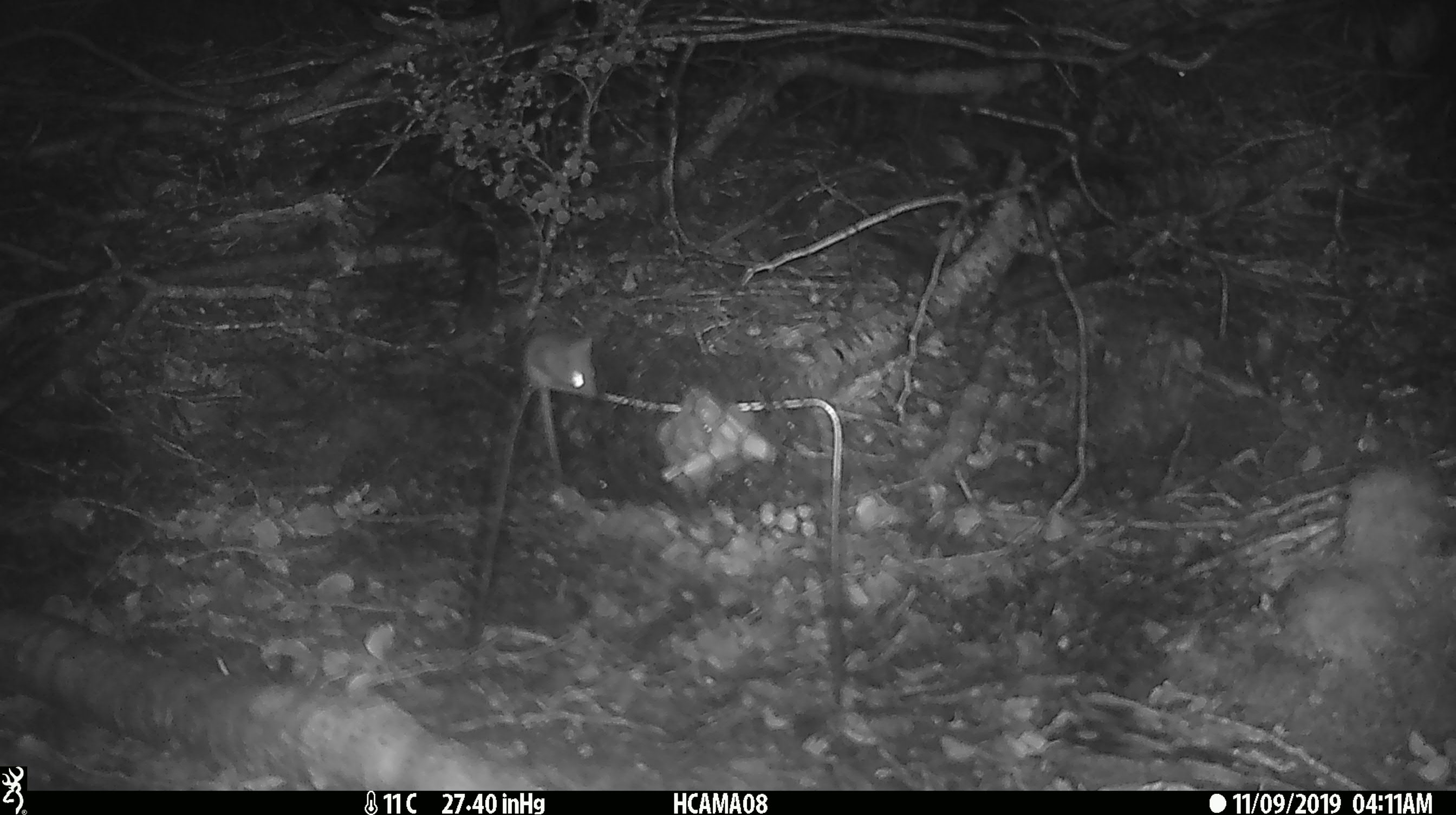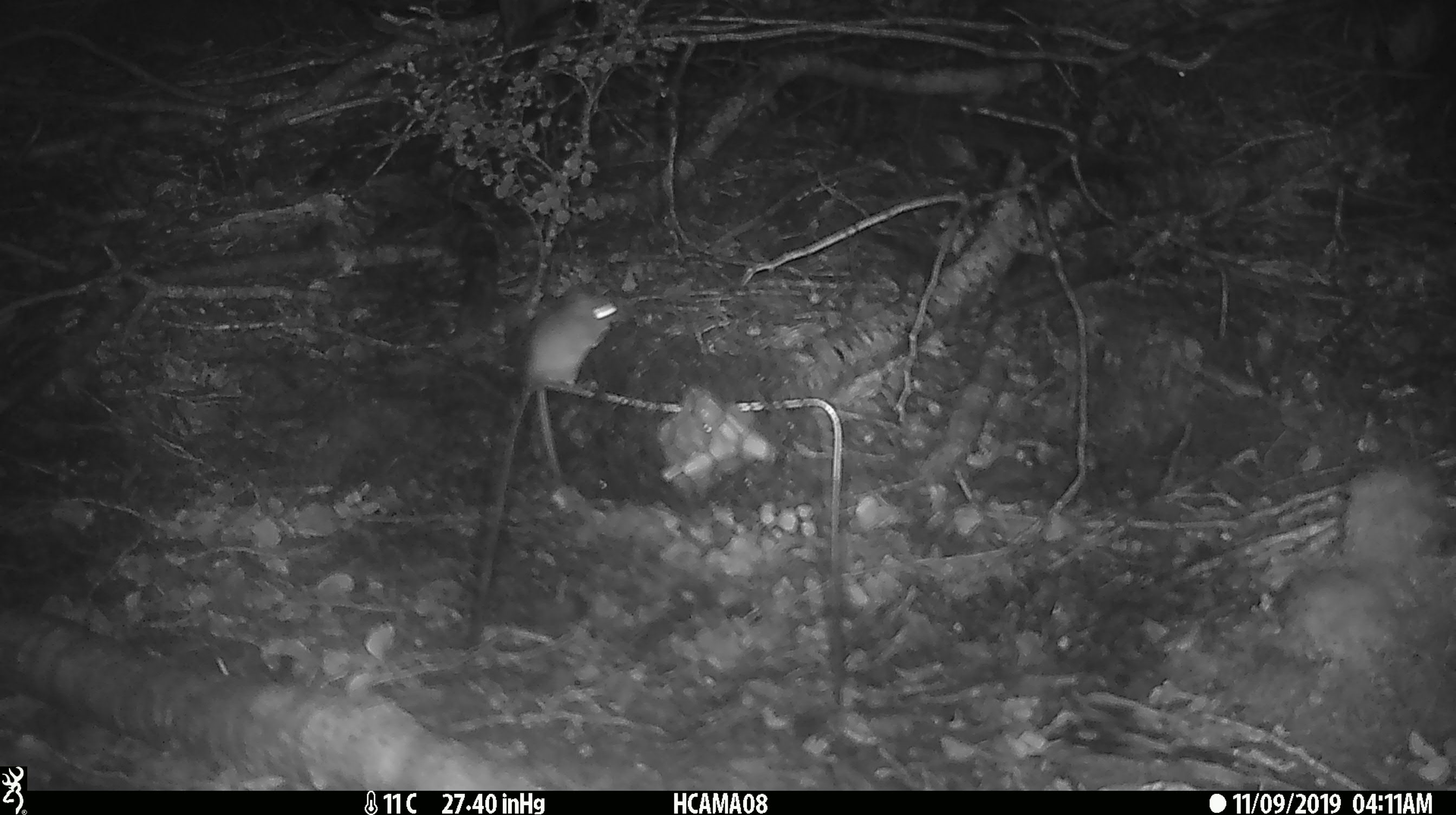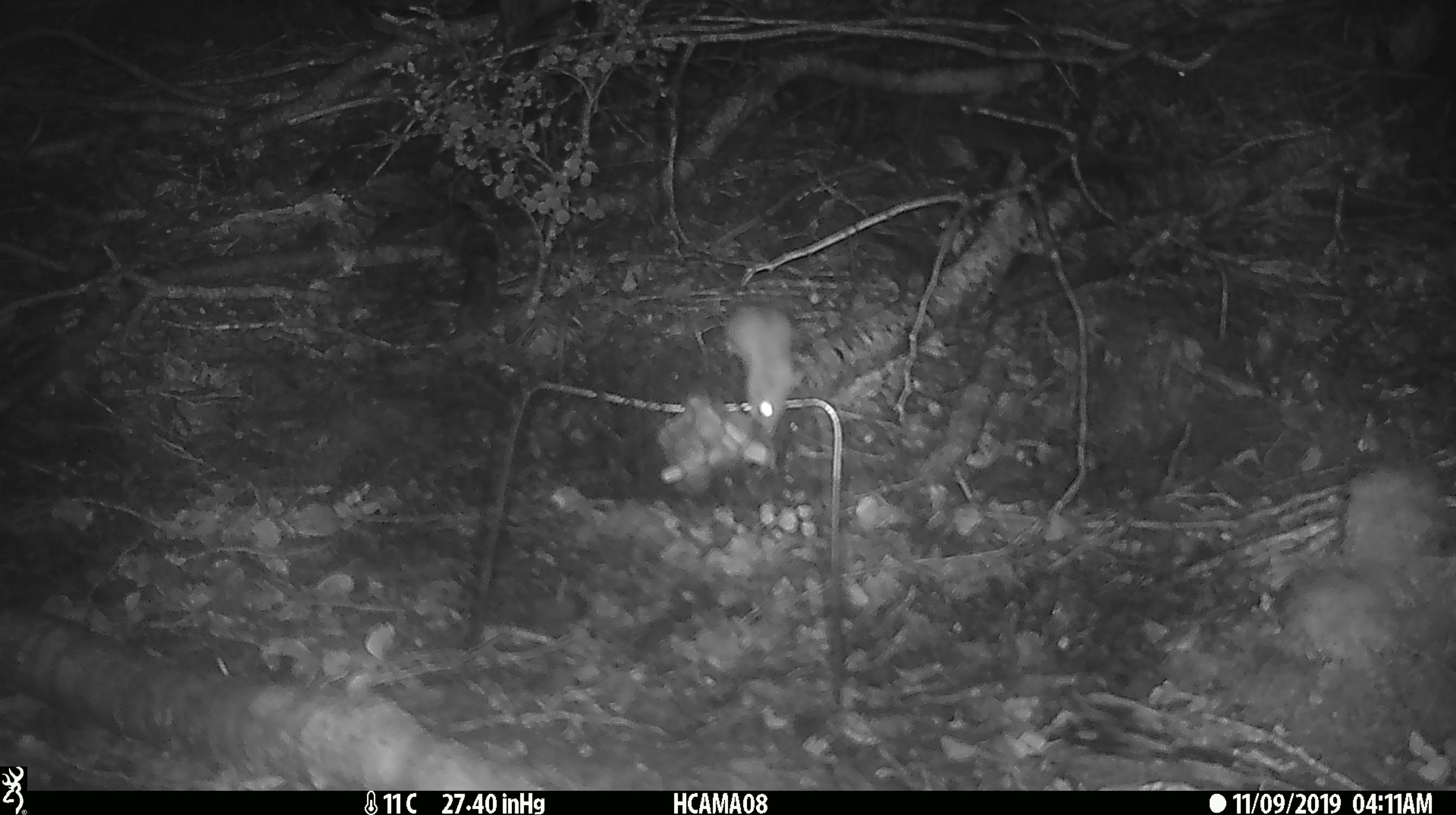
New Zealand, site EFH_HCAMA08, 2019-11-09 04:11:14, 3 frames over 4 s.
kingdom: Animalia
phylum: Chordata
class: Mammalia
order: Rodentia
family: Muridae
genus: Mus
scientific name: Mus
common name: mouse